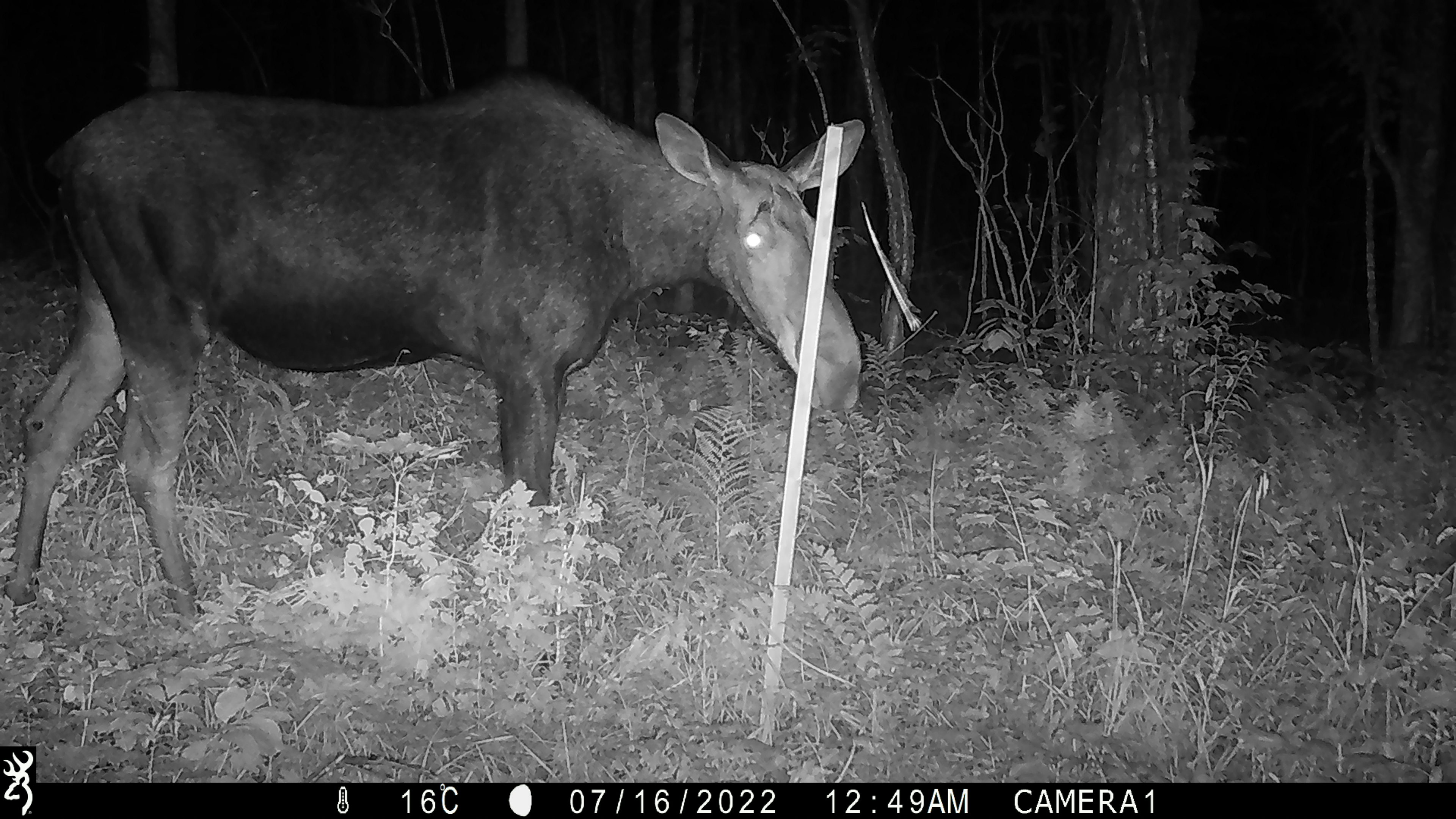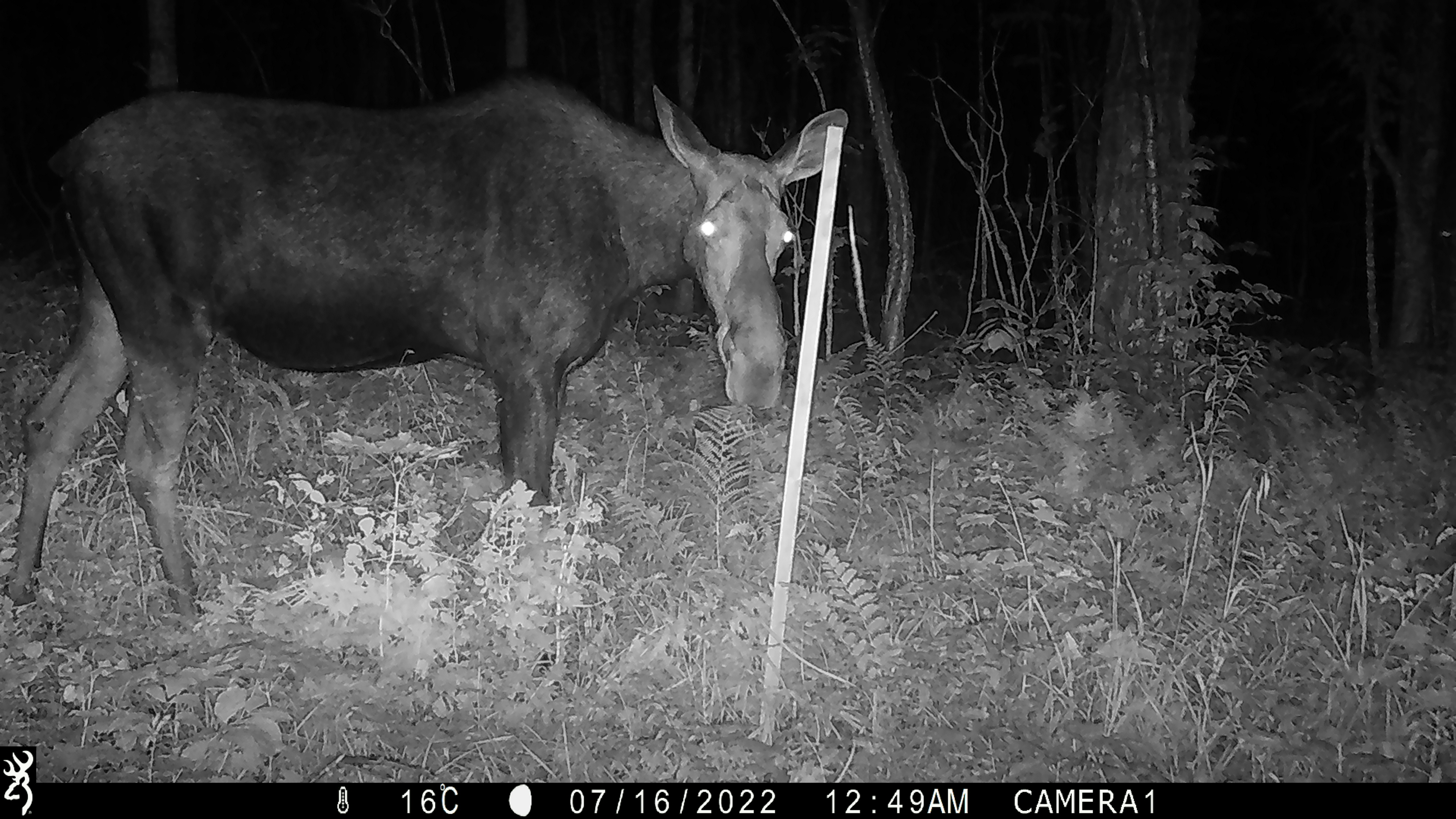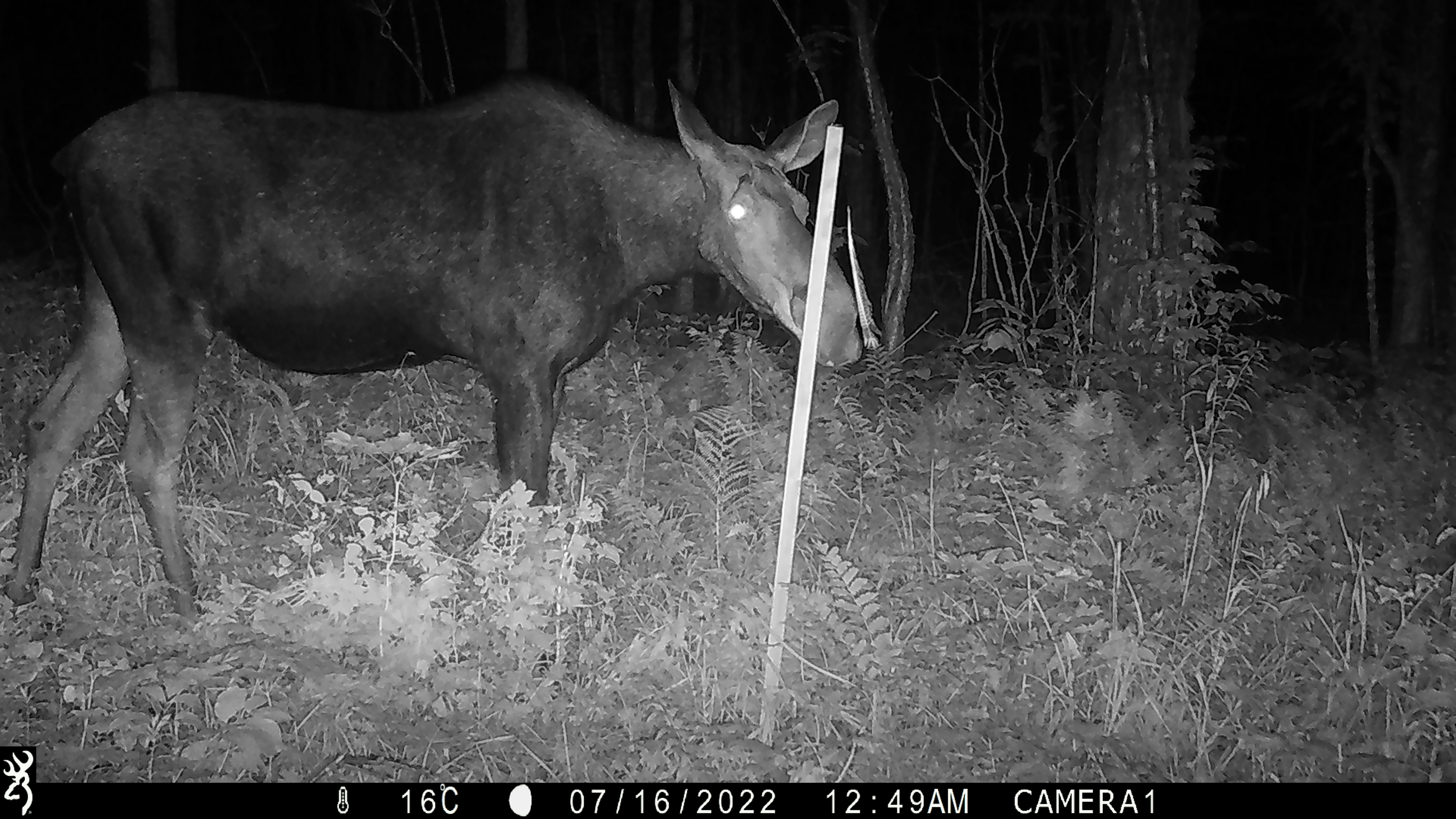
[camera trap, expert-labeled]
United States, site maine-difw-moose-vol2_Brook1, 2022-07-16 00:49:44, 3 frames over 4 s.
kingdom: Animalia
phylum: Chordata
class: Mammalia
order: Artiodactyla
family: Cervidae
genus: Alces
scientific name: Alces alces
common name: moose